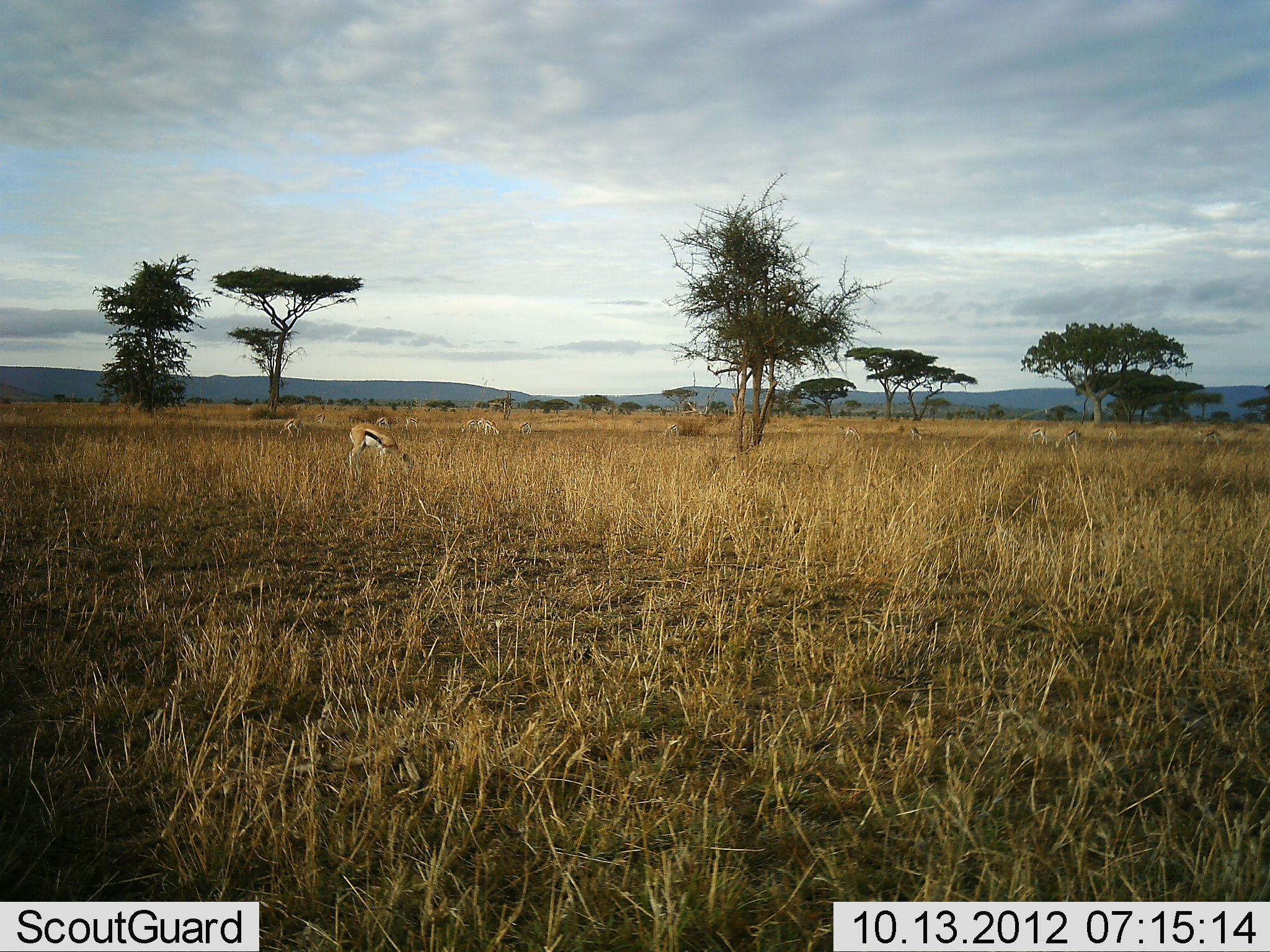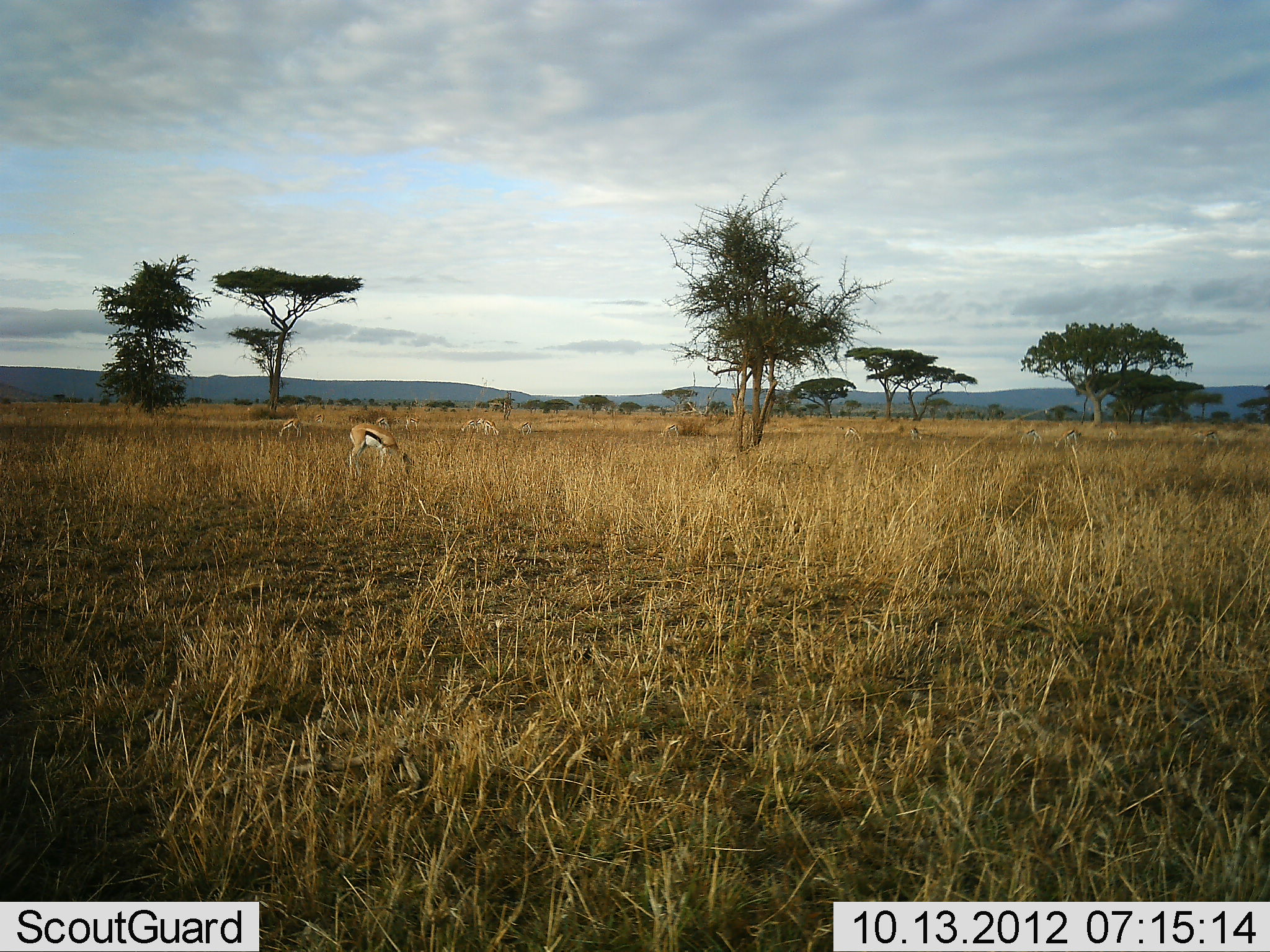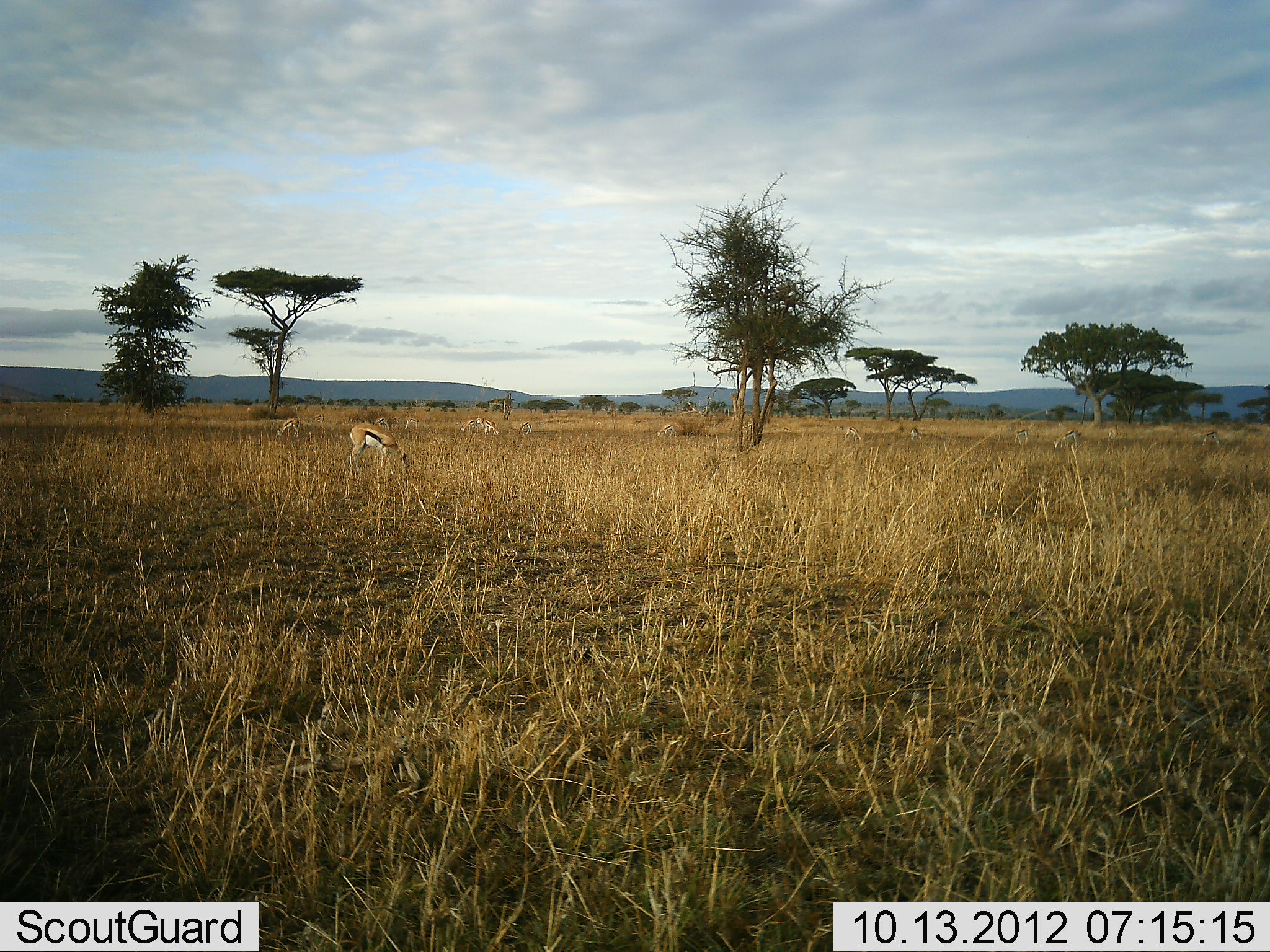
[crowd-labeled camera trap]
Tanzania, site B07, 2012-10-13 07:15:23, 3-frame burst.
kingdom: Animalia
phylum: Chordata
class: Mammalia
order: Artiodactyla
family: Bovidae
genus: Eudorcas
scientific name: Eudorcas thomsonii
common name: thomson's gazelle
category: gazellethomsons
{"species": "gazellethomsons (thomson's gazelle) (Eudorcas thomsonii)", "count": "10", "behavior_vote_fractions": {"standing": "10%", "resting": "0%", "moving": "10%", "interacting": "0%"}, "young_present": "0%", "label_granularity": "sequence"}